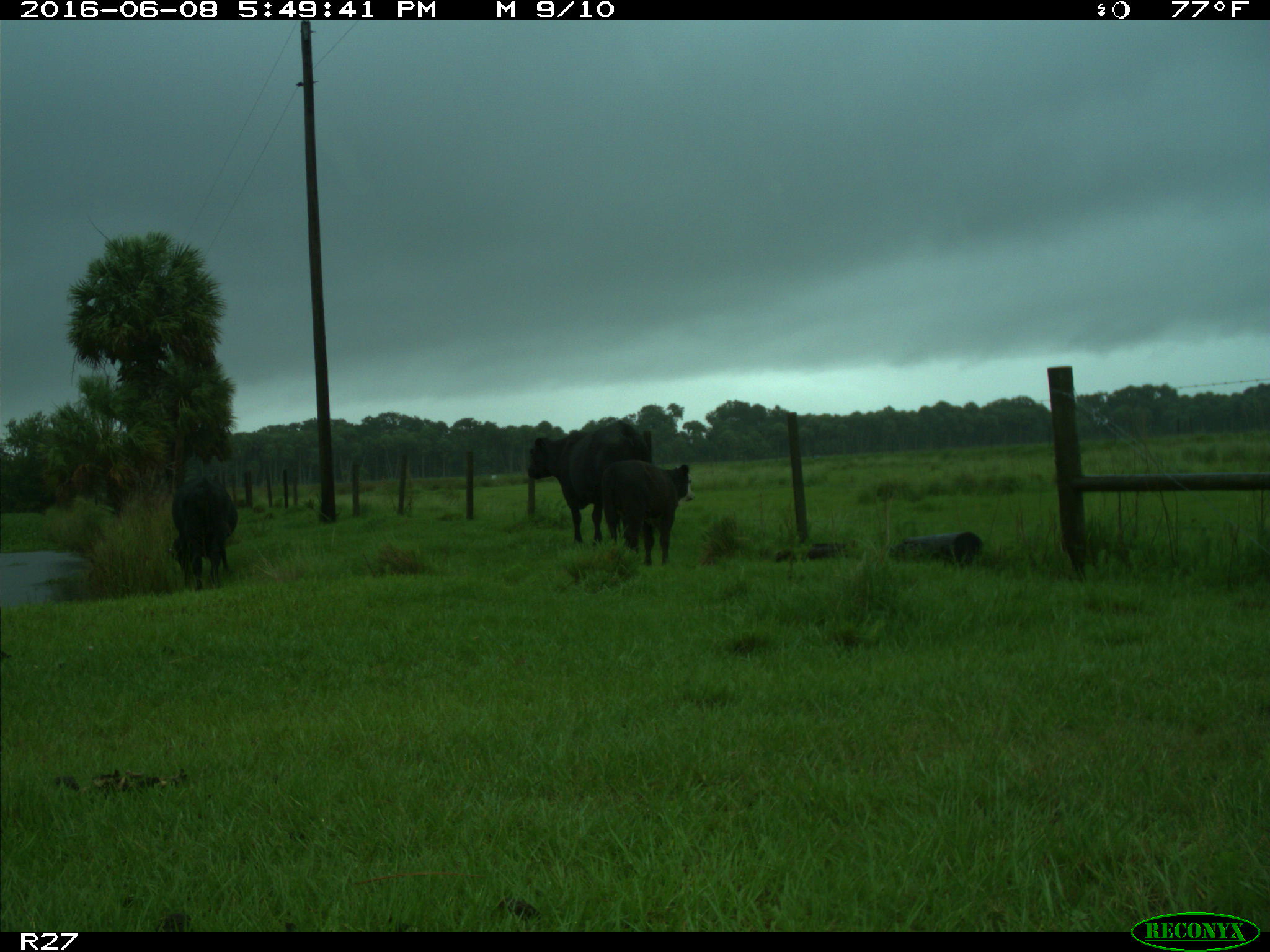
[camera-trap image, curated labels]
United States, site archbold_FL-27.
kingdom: Animalia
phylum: Chordata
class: Mammalia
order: Artiodactyla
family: Bovidae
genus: Bos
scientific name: Bos taurus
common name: domestic cow